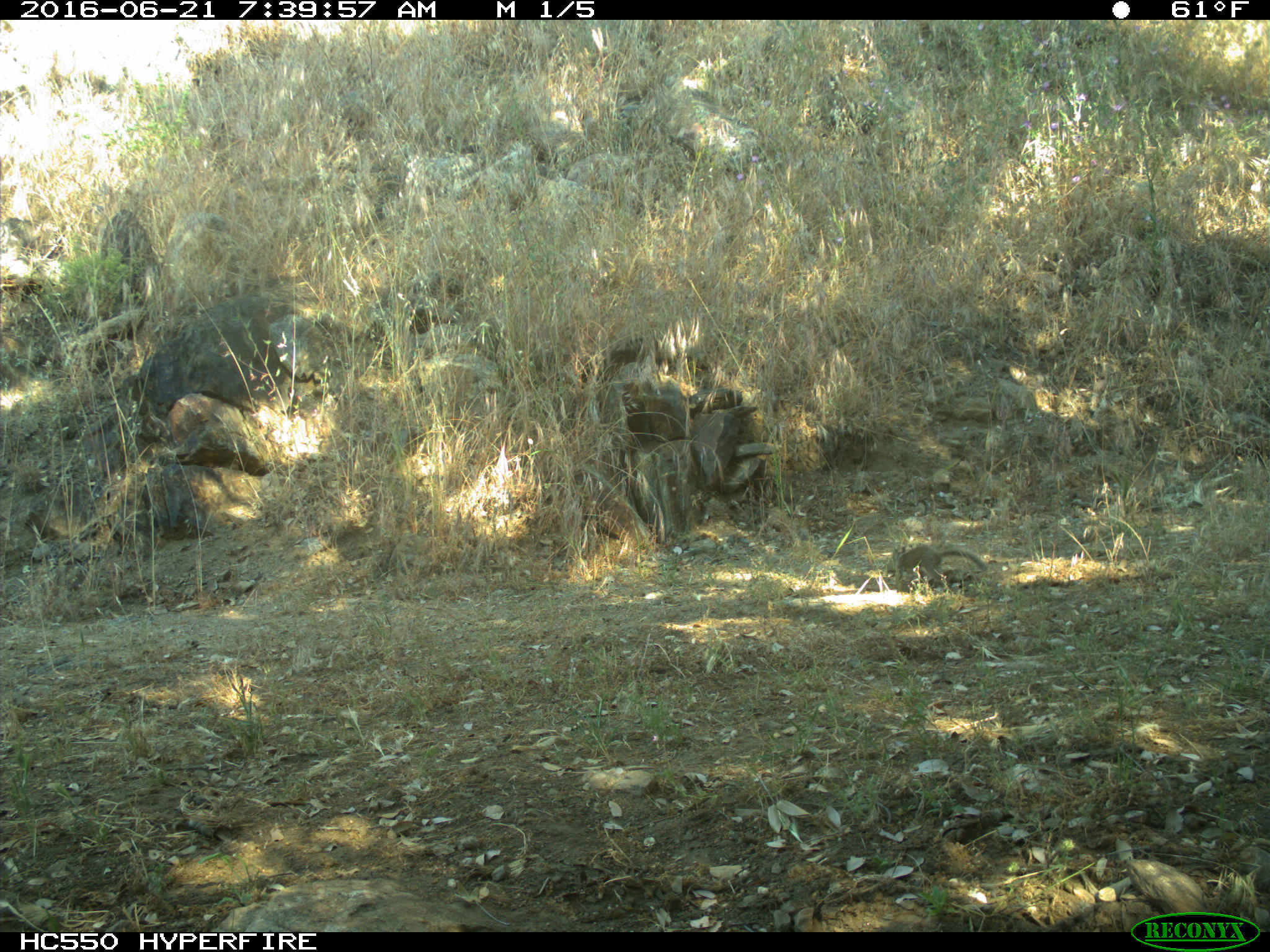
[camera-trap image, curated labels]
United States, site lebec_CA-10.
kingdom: Animalia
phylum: Chordata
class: Mammalia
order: Rodentia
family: Sciuridae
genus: Otospermophilus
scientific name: Otospermophilus beecheyi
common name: california ground squirrel